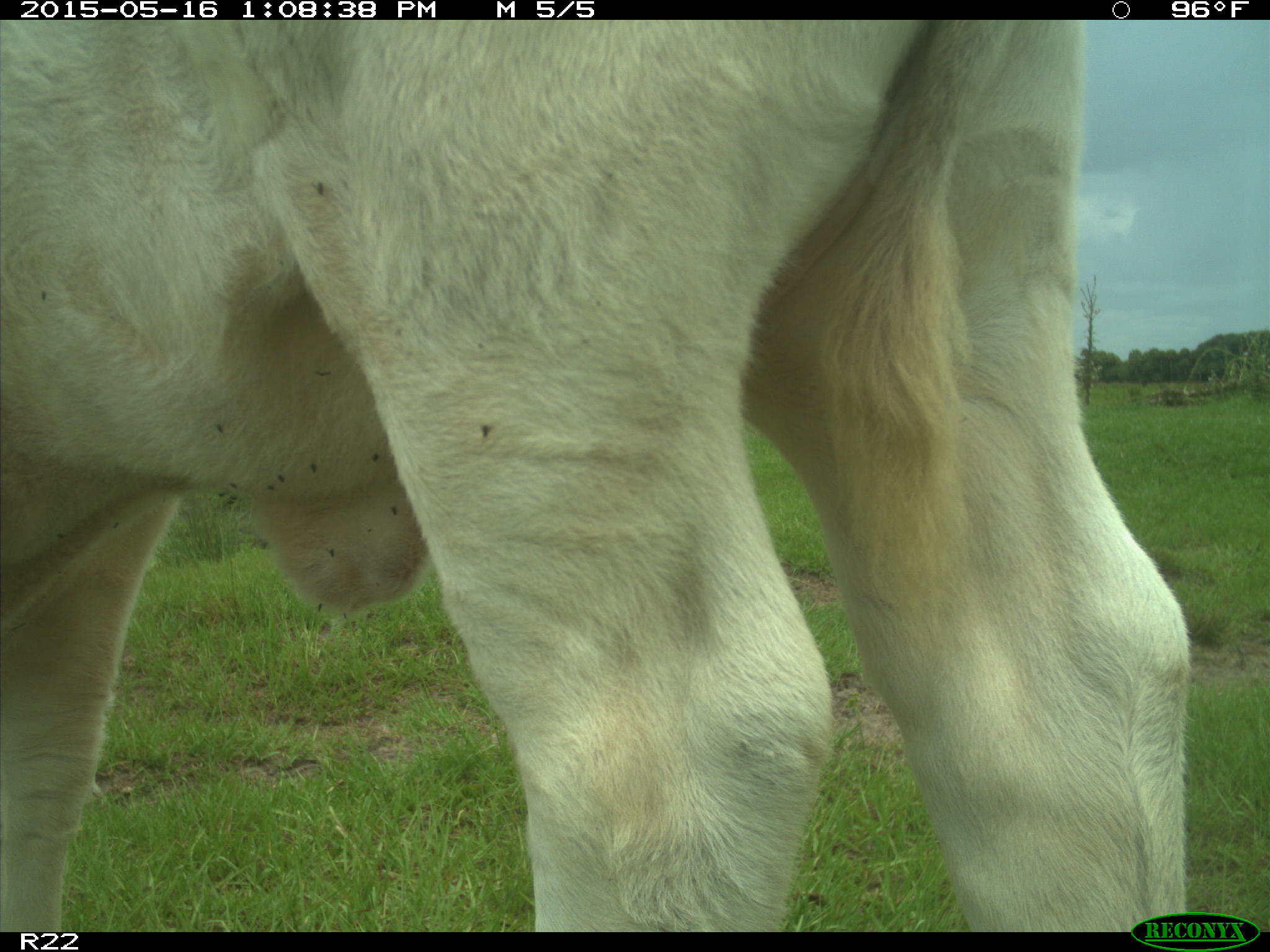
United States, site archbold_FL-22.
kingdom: Animalia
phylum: Chordata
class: Mammalia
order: Artiodactyla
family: Bovidae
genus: Bos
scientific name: Bos taurus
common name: domestic cow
Bos taurus (domestic cow).